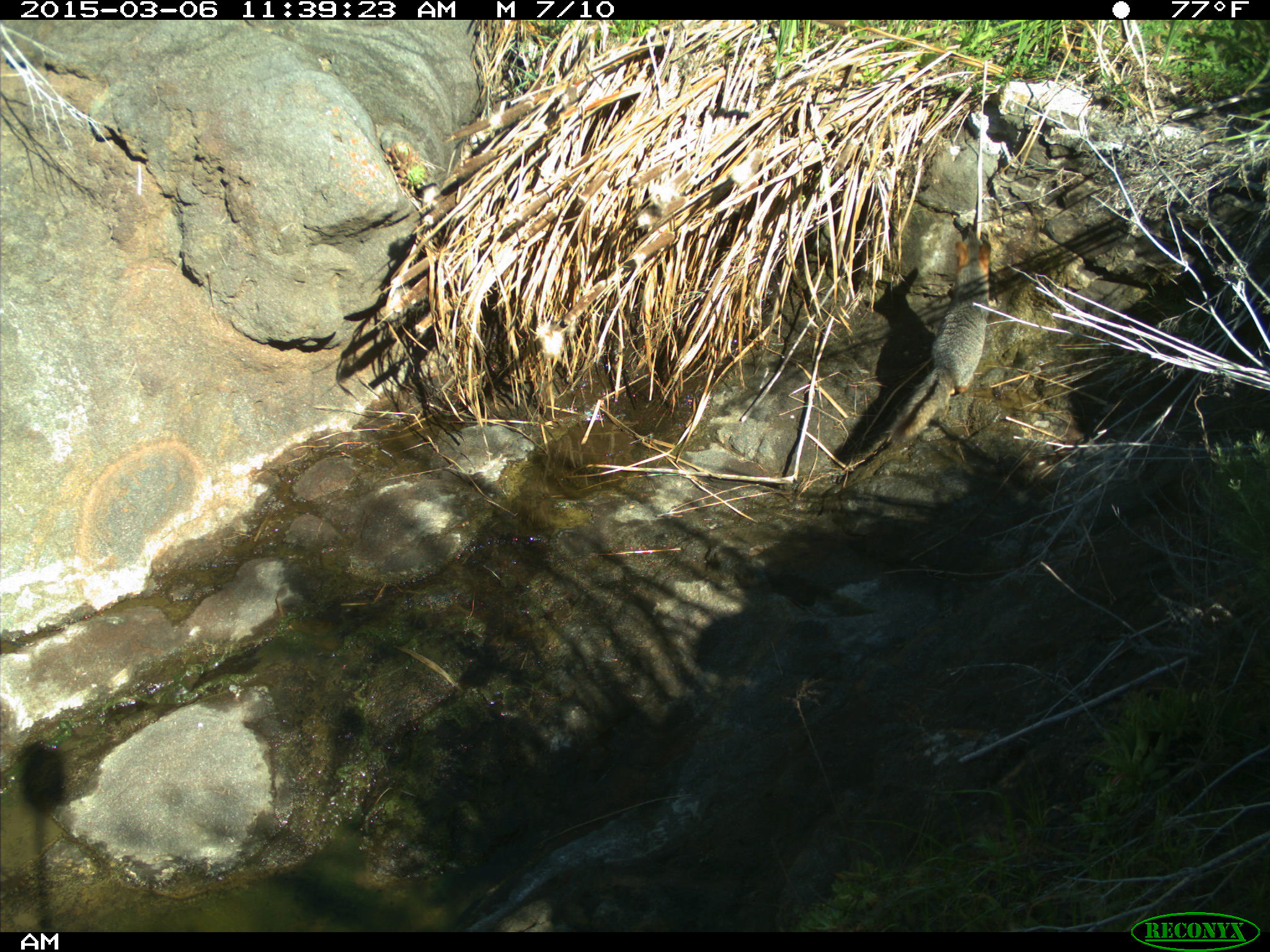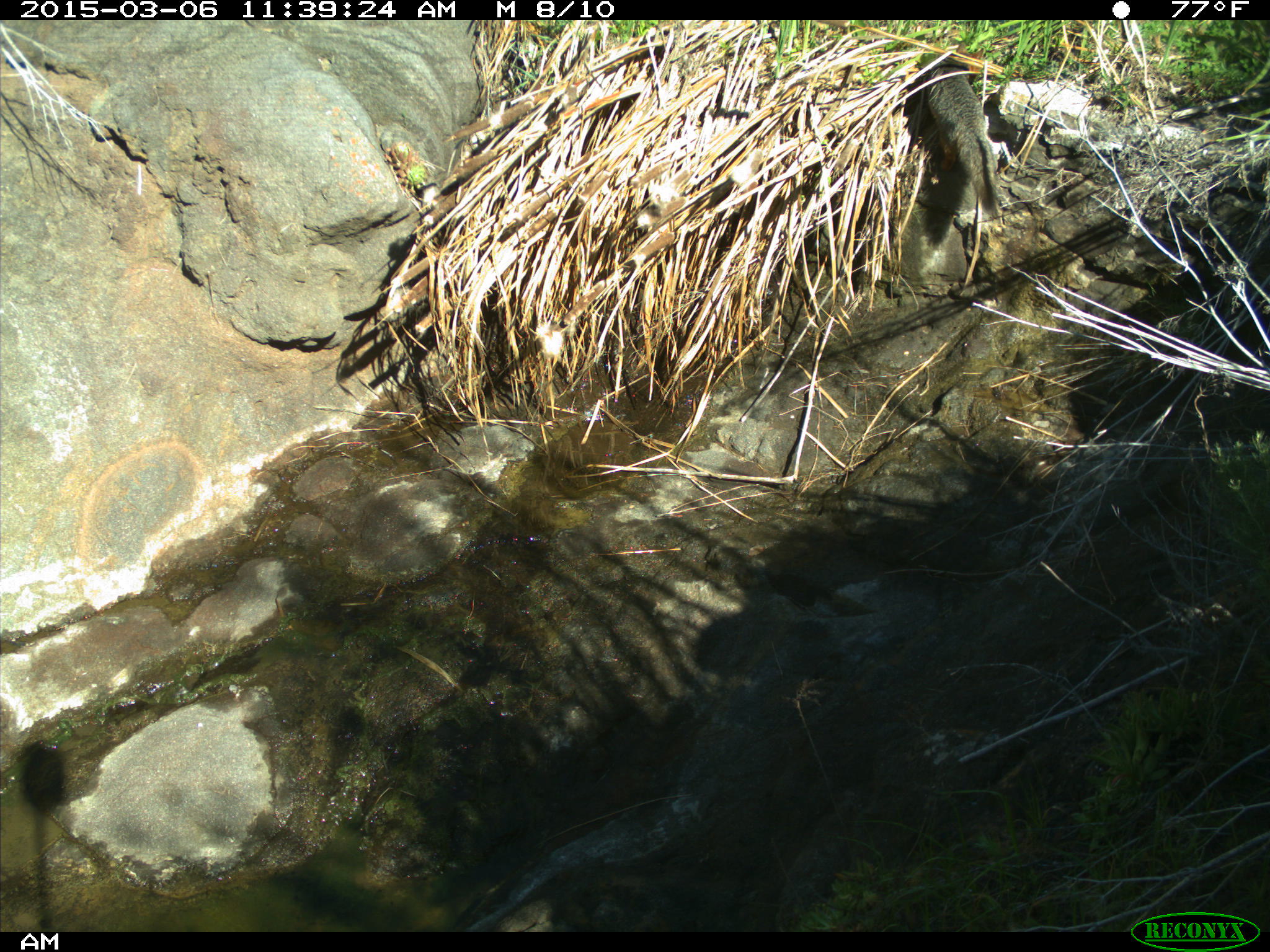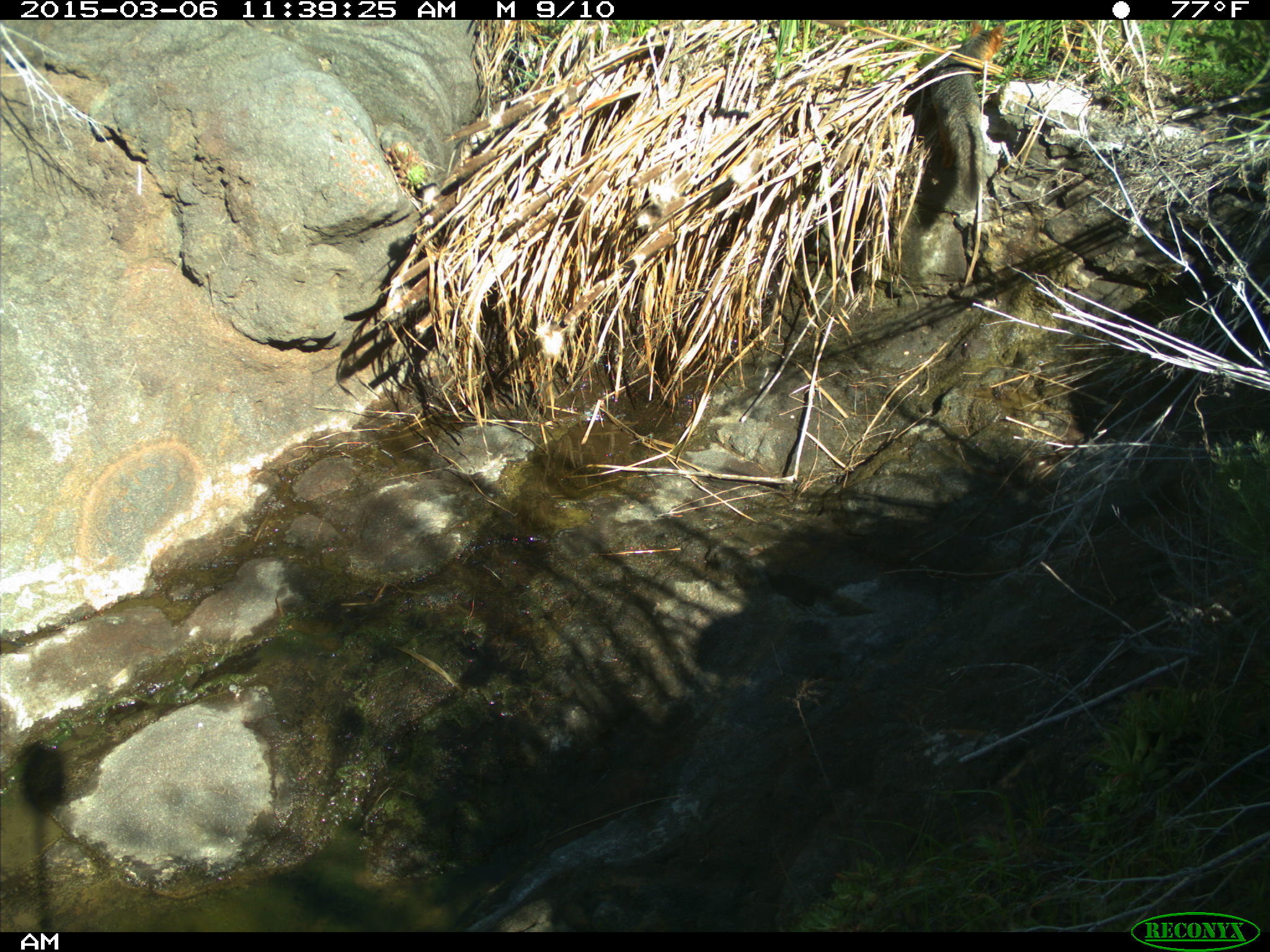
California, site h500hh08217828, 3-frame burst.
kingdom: Animalia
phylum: Chordata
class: Mammalia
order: Carnivora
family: Canidae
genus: Urocyon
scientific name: Urocyon littoralis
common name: island fox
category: fox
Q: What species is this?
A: Fox (island fox) (Urocyon littoralis).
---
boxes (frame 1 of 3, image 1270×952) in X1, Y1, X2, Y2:
fox: 886, 240, 992, 446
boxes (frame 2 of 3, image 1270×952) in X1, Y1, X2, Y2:
fox: 925, 40, 1002, 219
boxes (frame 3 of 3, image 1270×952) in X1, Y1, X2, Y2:
fox: 931, 19, 1004, 203